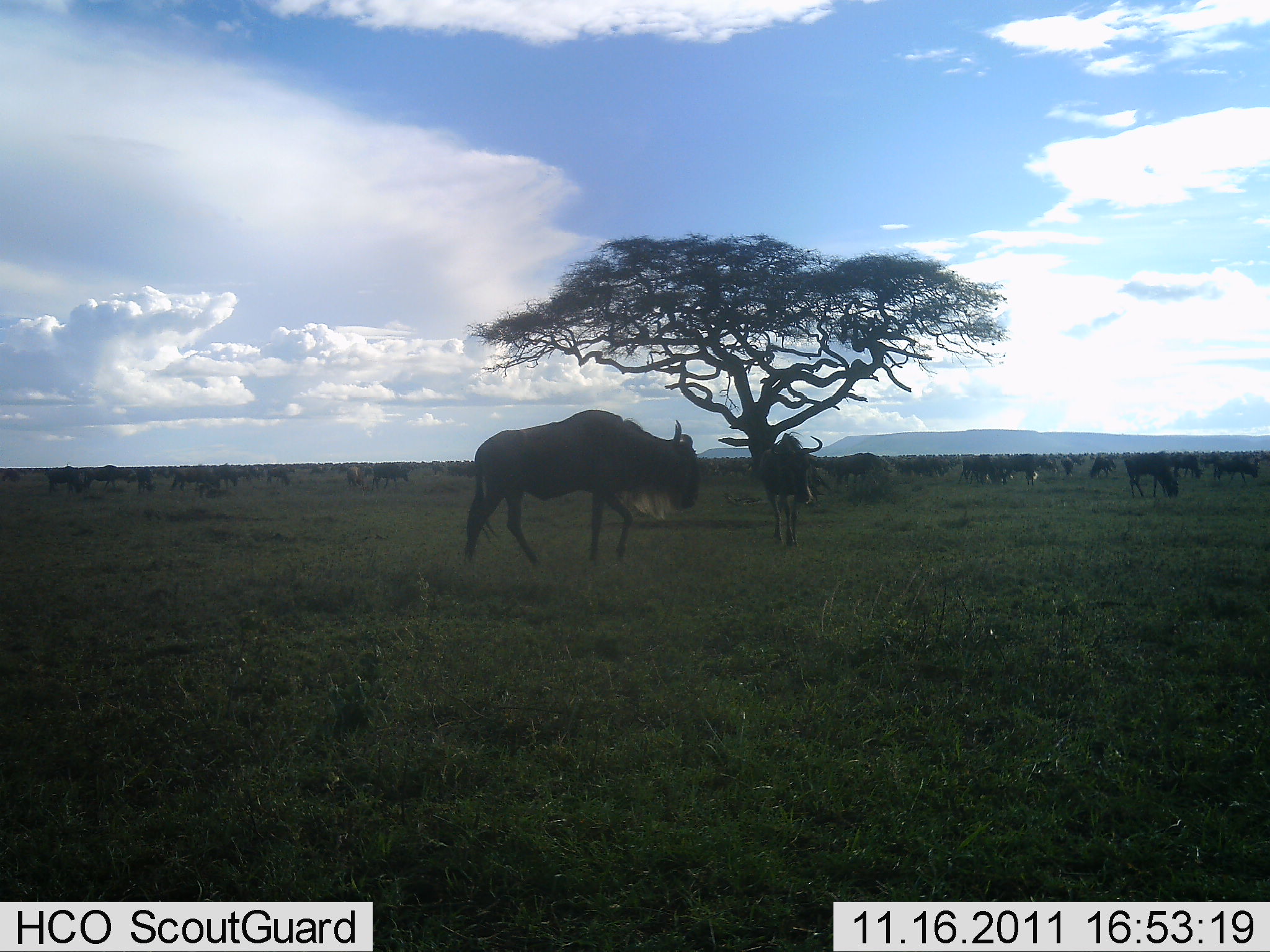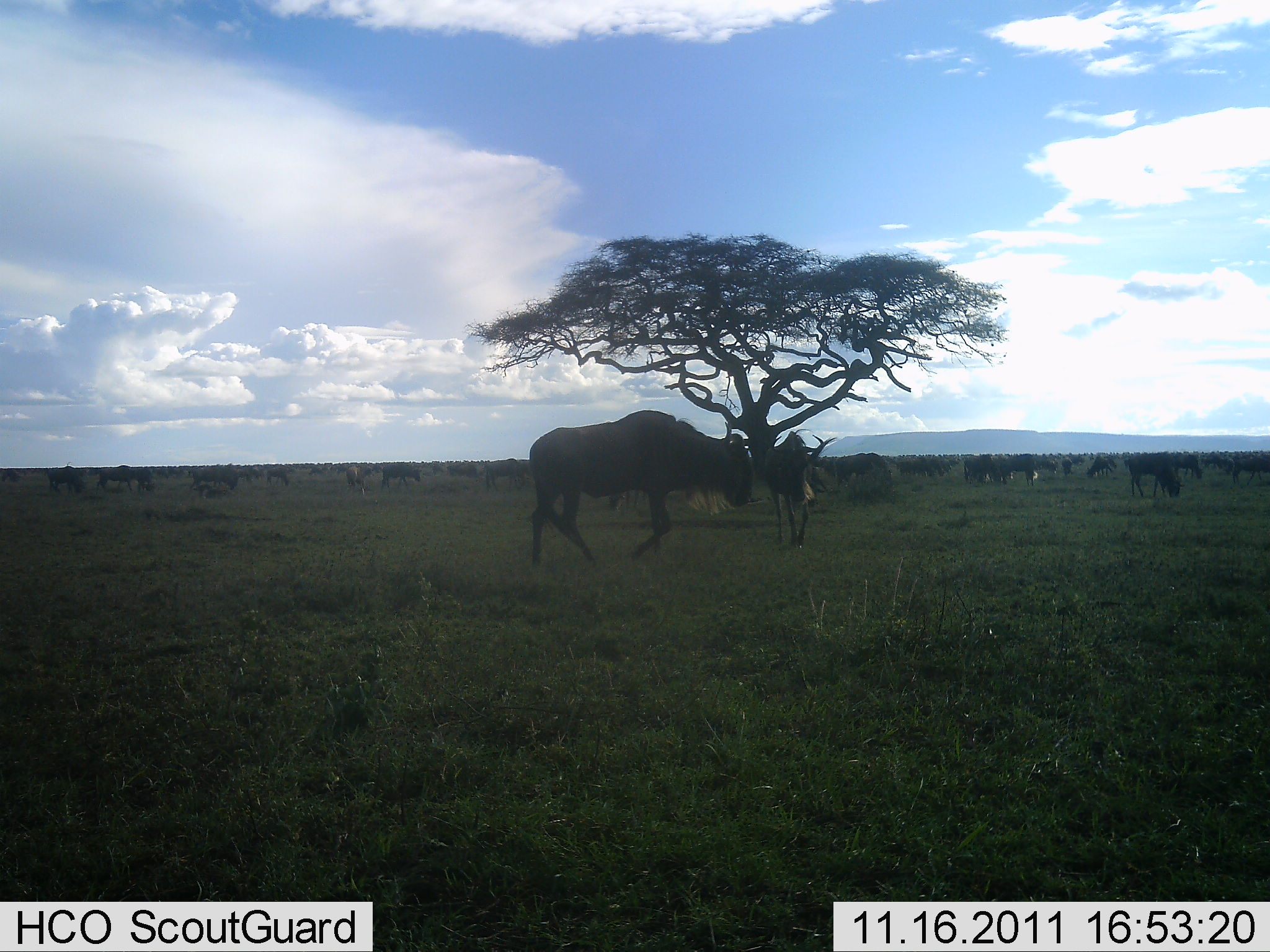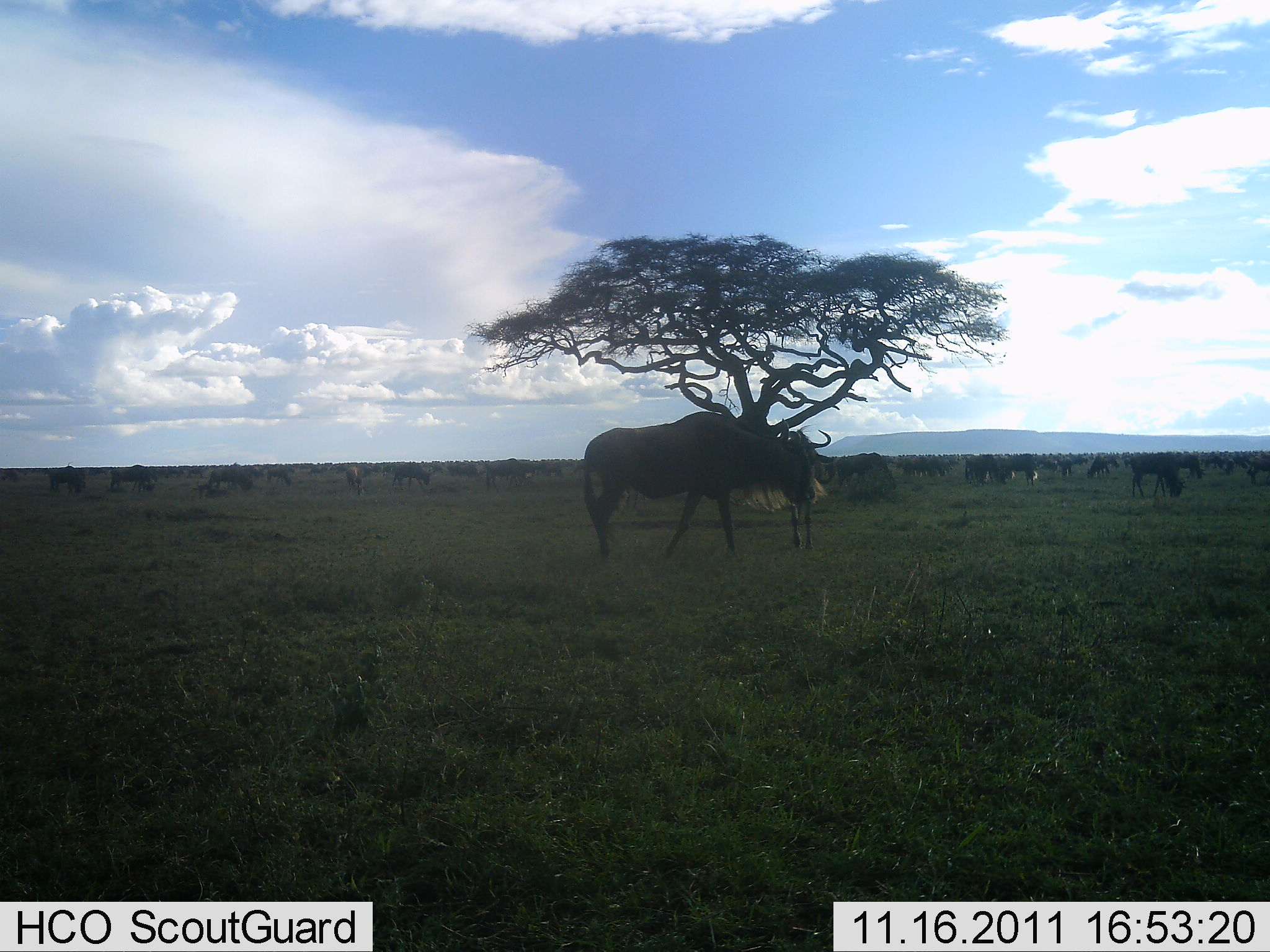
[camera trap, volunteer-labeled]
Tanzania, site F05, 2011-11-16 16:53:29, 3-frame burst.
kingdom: Animalia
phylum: Chordata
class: Mammalia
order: Artiodactyla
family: Bovidae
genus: Connochaetes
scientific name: Connochaetes taurinus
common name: blue wildebeest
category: wildebeest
Wildebeest (blue wildebeest) (Connochaetes taurinus), count 11-50. Behavior (volunteer vote fractions): standing 67%, resting 7%, moving 67%, interacting 7%. Young present (vote fraction): 0%. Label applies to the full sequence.